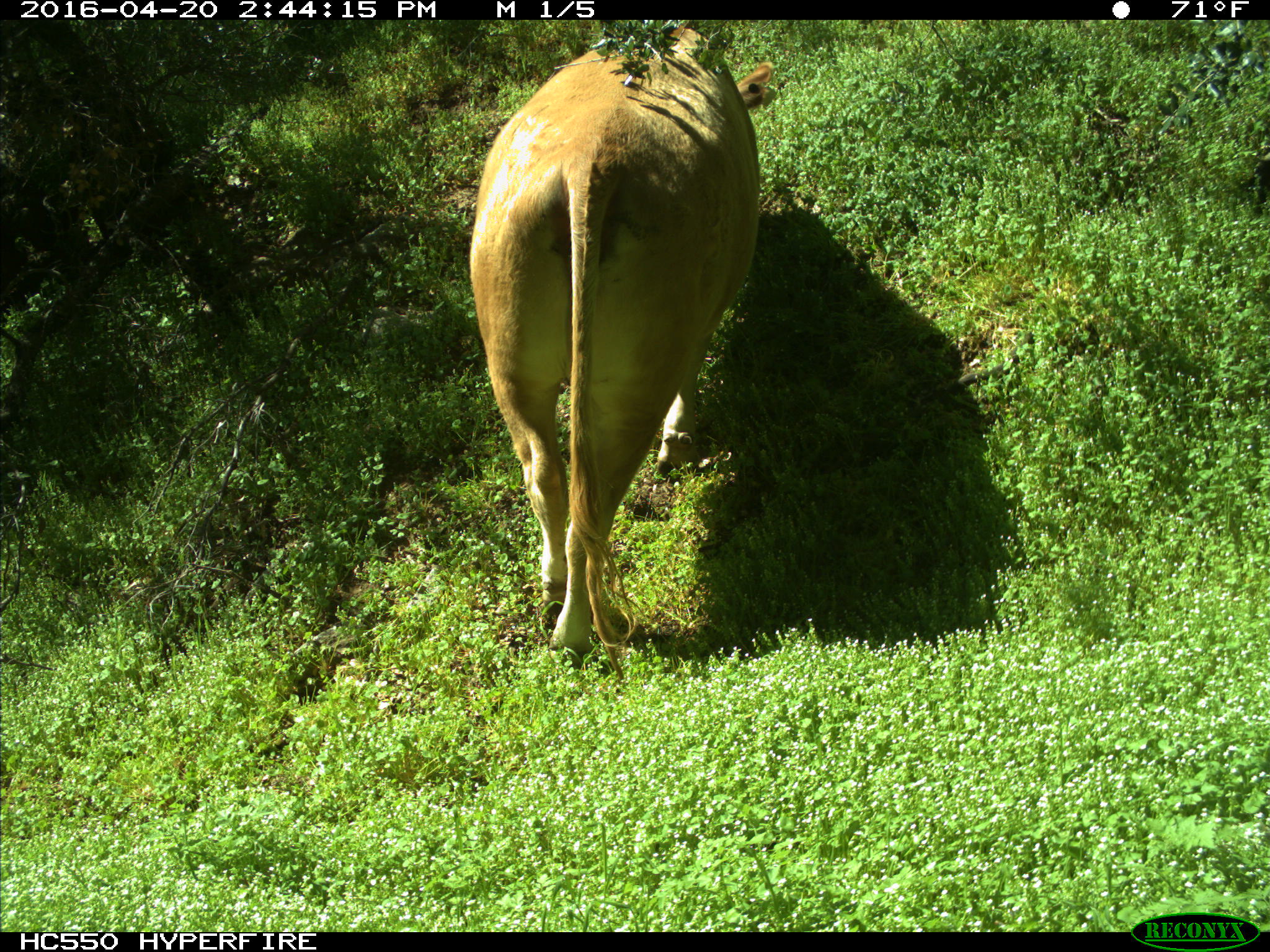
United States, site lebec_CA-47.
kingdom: Animalia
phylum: Chordata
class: Mammalia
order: Artiodactyla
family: Bovidae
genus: Bos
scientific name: Bos taurus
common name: domestic cow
Bos taurus (domestic cow).